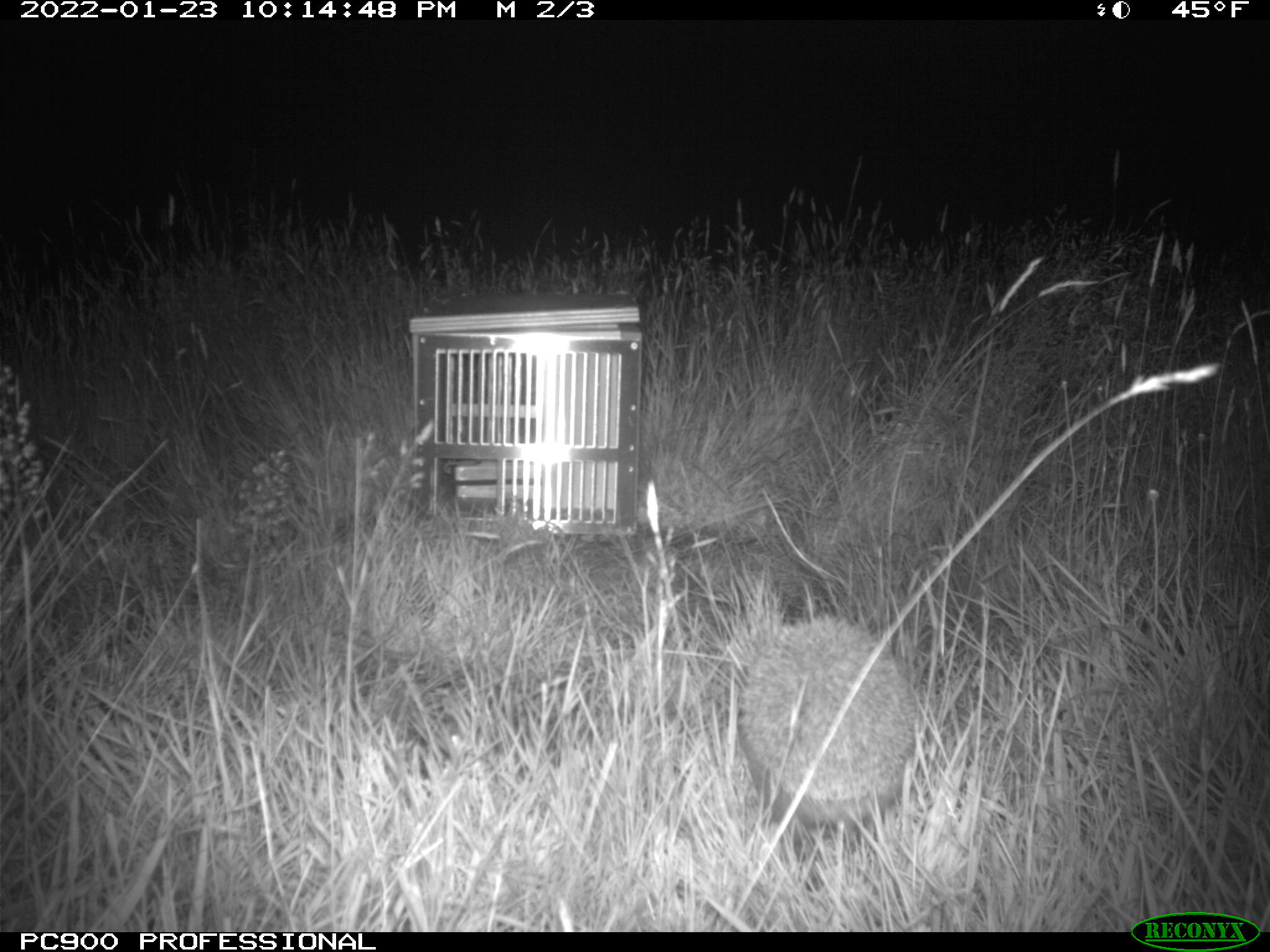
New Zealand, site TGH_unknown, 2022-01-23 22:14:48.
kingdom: Animalia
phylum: Chordata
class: Mammalia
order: Eulipotyphla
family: Erinaceidae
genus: Erinaceus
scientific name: Erinaceus europaeus europaeus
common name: european hedgehog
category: hedgehog